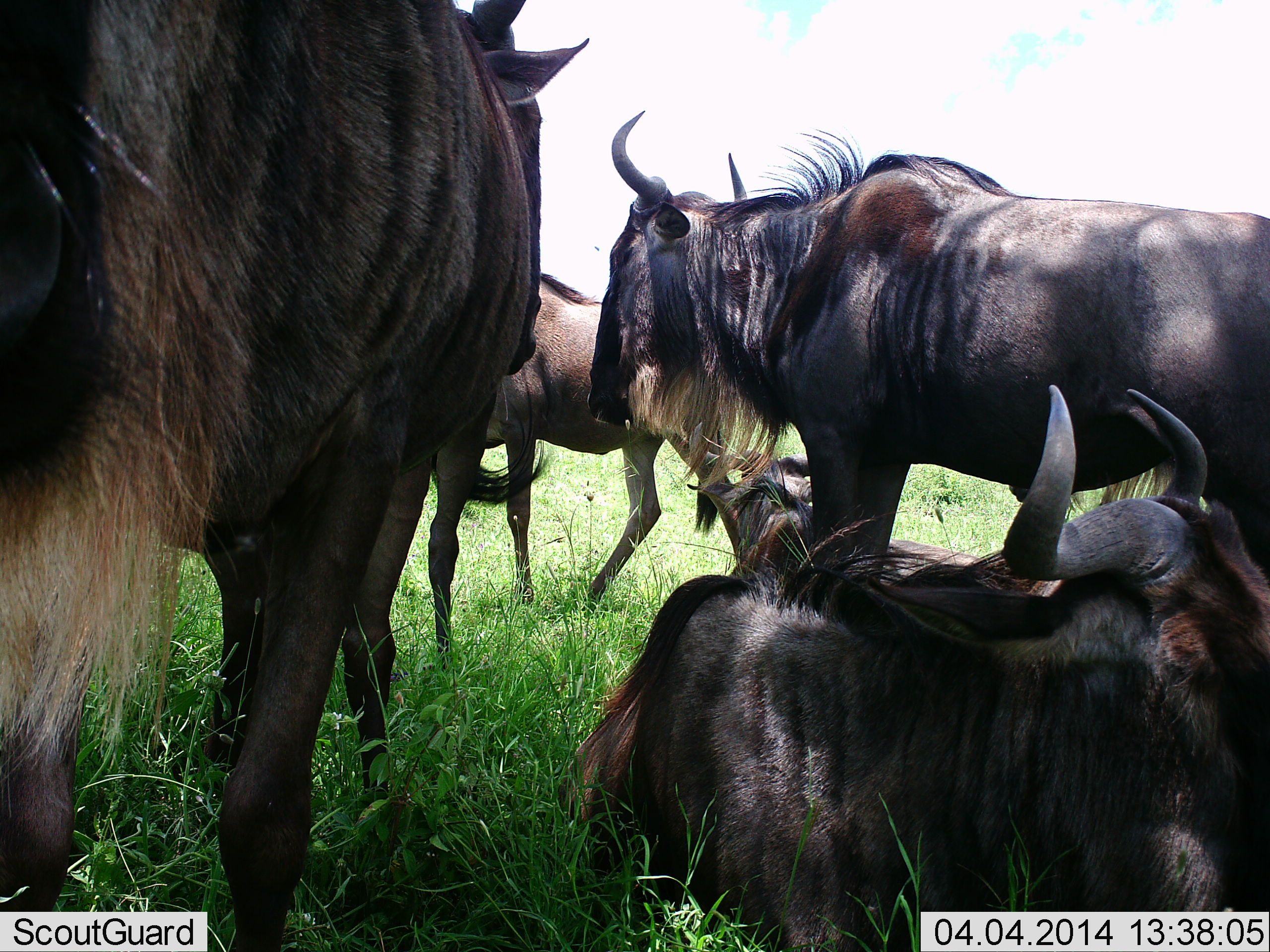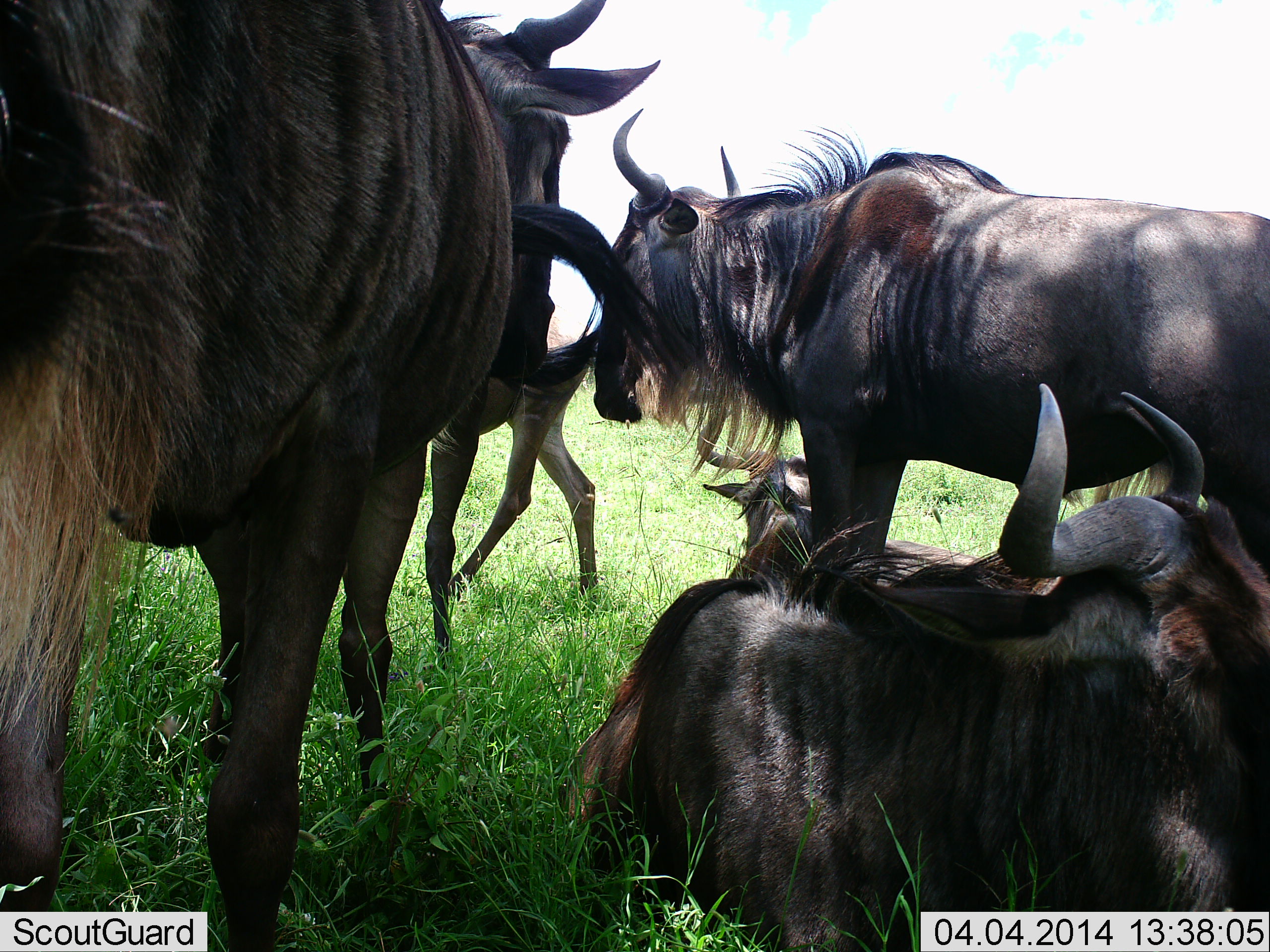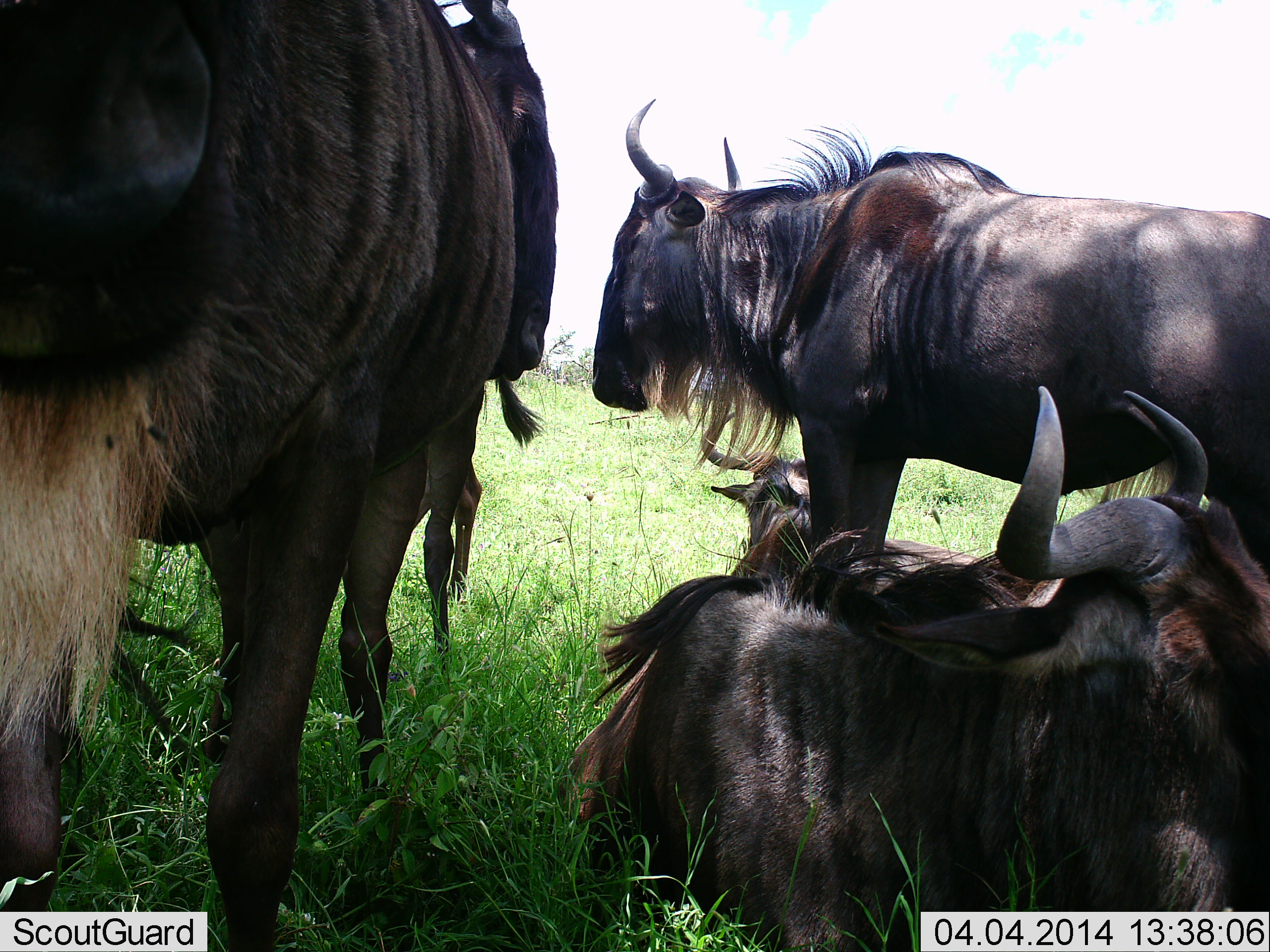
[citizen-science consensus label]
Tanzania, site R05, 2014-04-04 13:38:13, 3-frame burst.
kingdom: Animalia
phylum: Chordata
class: Mammalia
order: Artiodactyla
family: Bovidae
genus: Connochaetes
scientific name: Connochaetes taurinus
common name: blue wildebeest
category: wildebeest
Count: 5.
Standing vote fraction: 90%.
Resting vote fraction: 90%.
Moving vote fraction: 50%.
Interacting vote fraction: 20%.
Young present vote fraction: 0%.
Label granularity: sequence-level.